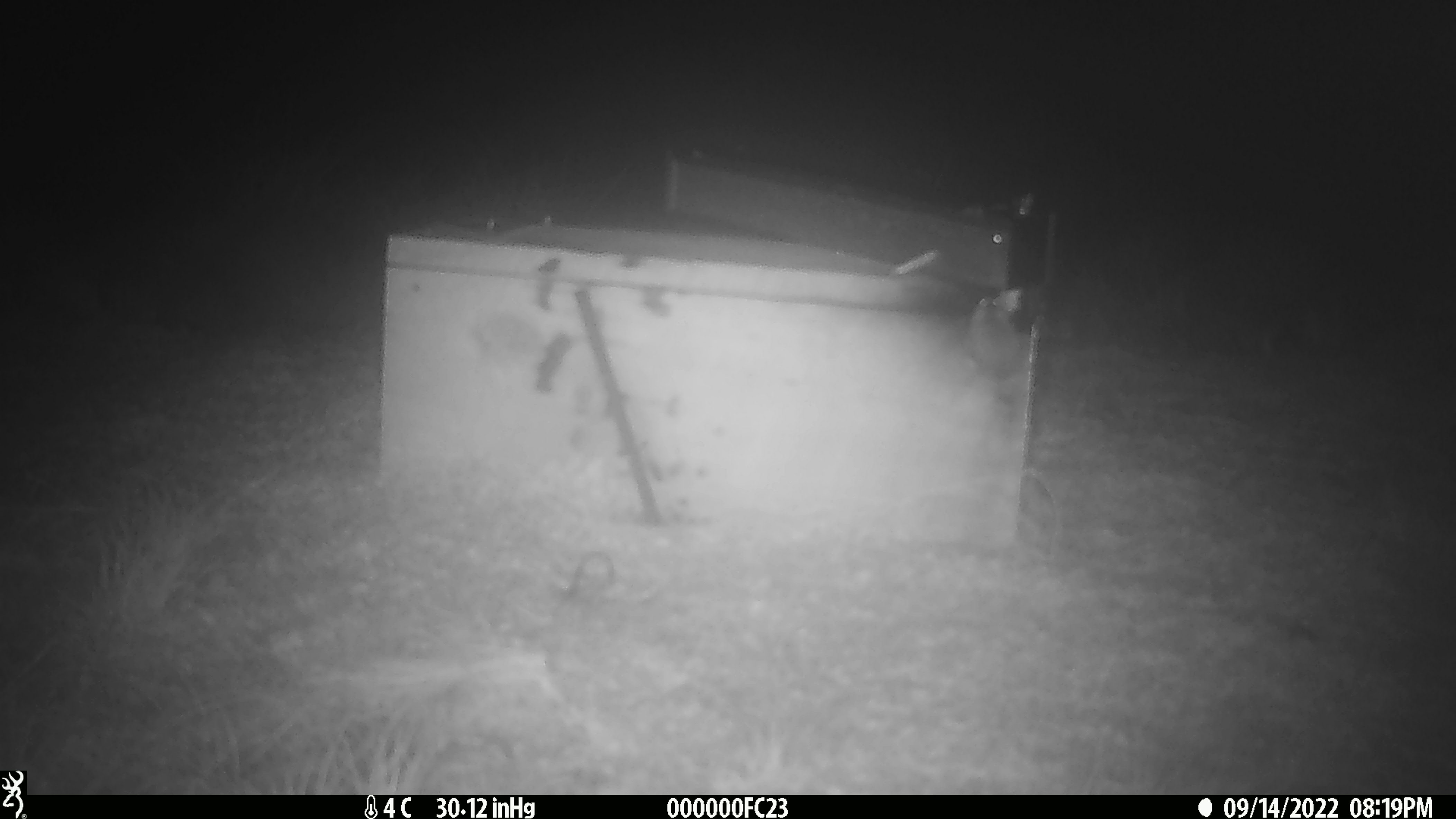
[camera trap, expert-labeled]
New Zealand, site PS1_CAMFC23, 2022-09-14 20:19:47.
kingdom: Animalia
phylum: Chordata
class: Mammalia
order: Rodentia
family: Muridae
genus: Mus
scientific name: Mus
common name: mouse